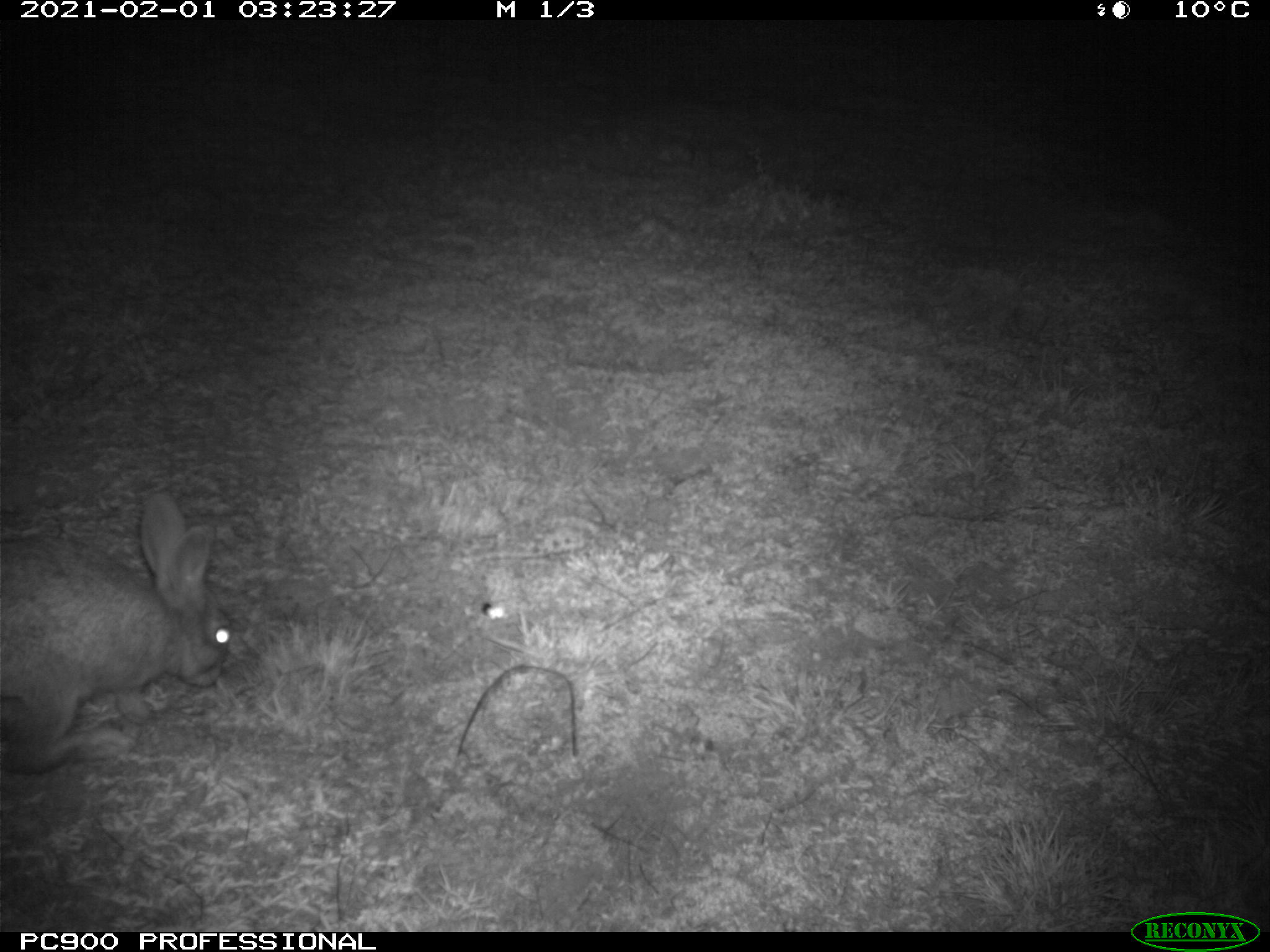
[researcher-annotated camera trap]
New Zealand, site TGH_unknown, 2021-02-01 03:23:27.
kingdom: Animalia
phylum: Chordata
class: Mammalia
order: Lagomorpha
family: Leporidae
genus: Oryctolagus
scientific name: Oryctolagus cuniculus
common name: european rabbit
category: rabbit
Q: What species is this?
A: Rabbit (european rabbit) (Oryctolagus cuniculus).